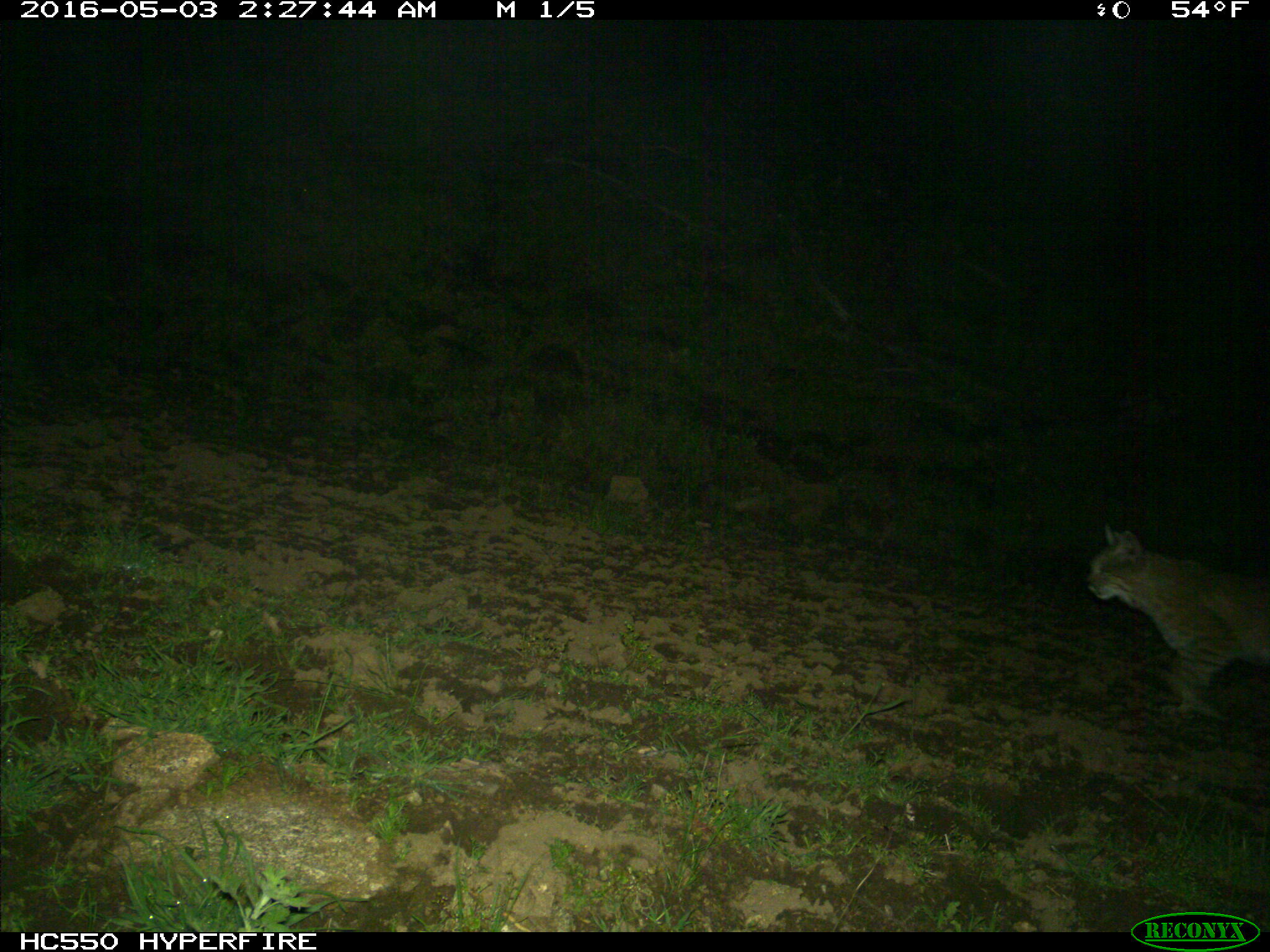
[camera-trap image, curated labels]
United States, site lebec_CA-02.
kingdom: Animalia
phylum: Chordata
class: Mammalia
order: Carnivora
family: Felidae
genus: Lynx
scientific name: Lynx rufus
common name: bobcat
Lynx rufus (bobcat).